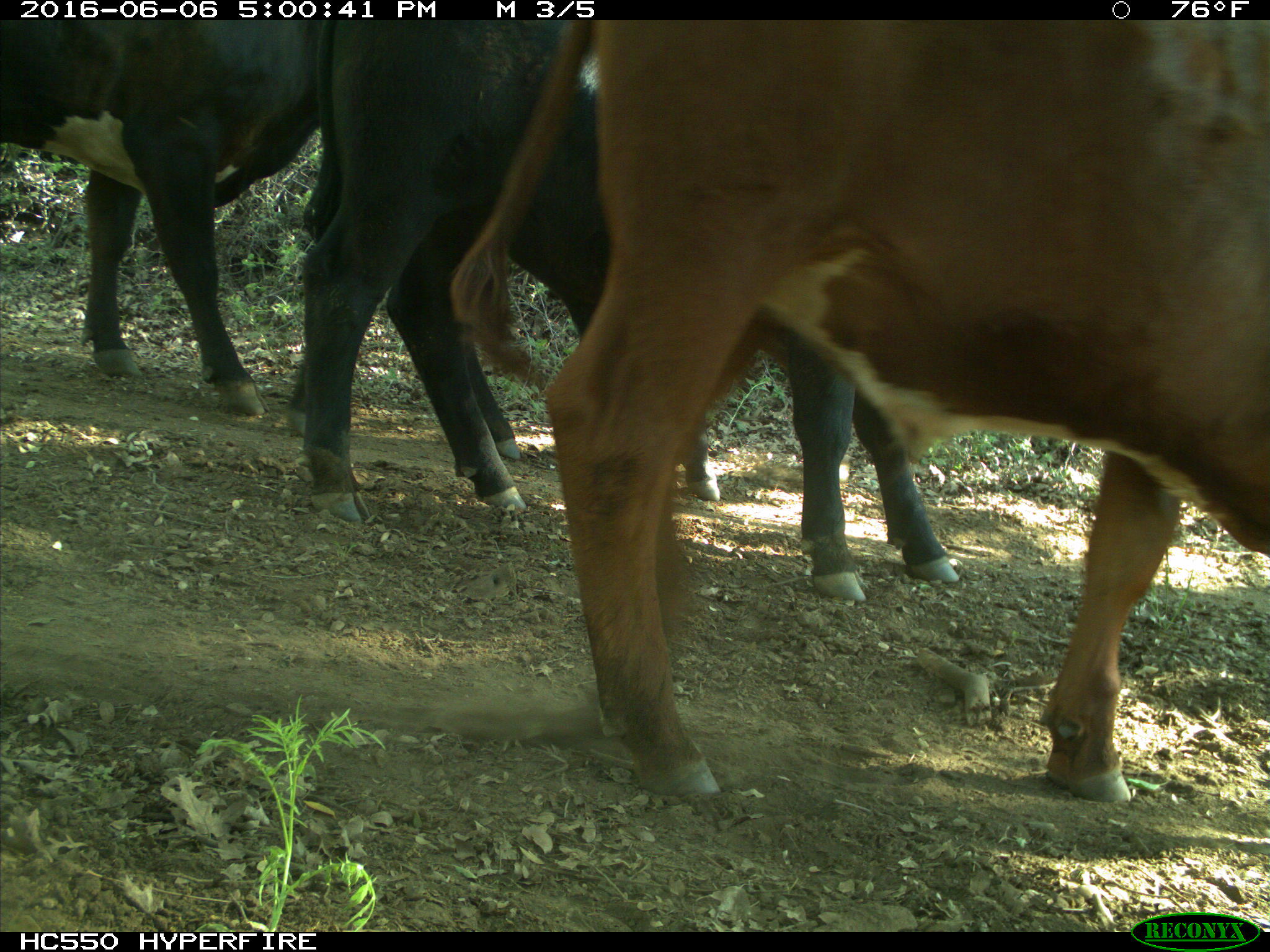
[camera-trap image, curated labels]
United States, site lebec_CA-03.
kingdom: Animalia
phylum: Chordata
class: Mammalia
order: Artiodactyla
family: Bovidae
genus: Bos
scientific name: Bos taurus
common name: domestic cow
Bos taurus (domestic cow).